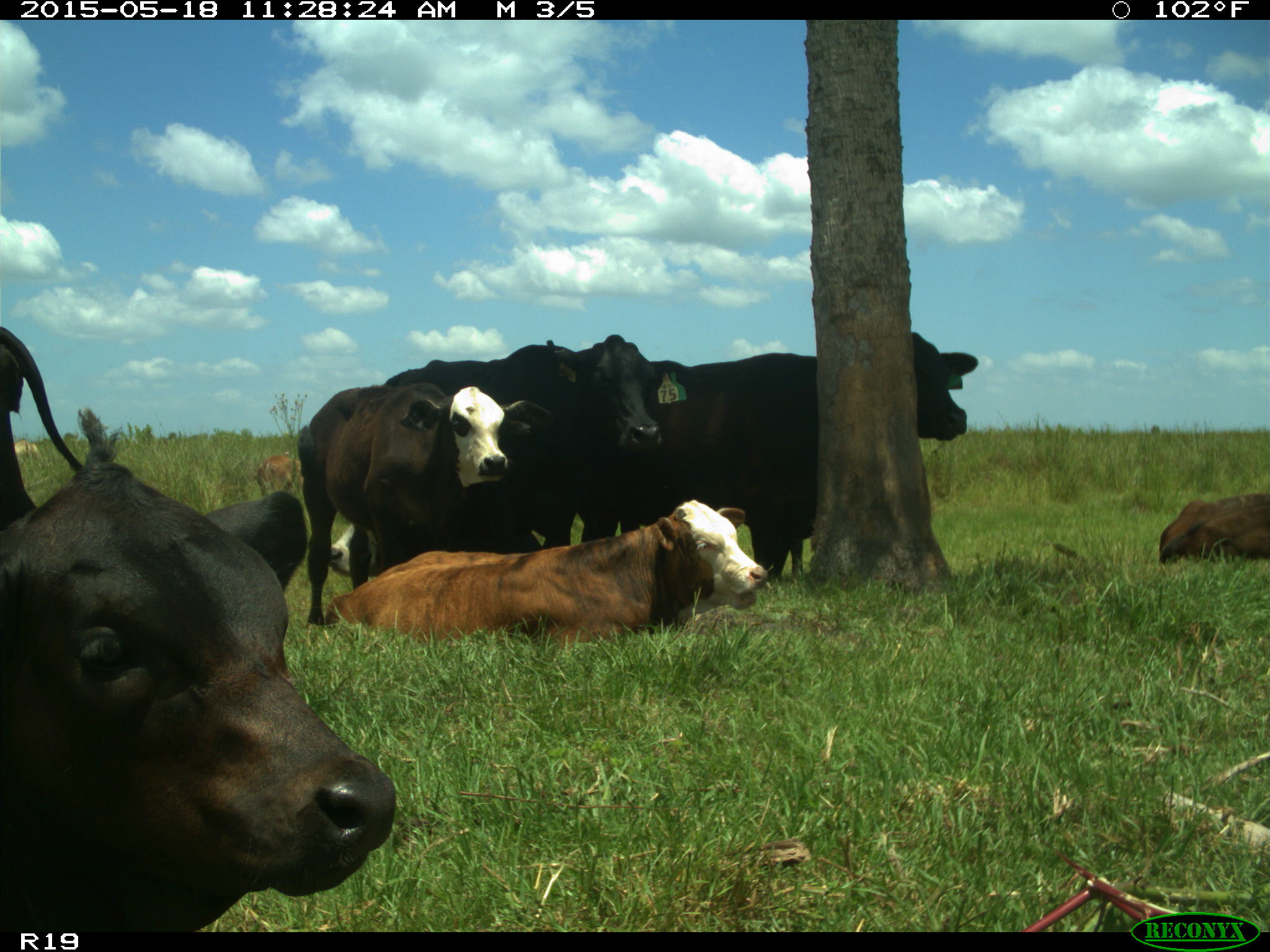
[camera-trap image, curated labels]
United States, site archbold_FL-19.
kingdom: Animalia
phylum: Chordata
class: Mammalia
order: Artiodactyla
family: Bovidae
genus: Bos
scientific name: Bos taurus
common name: domestic cow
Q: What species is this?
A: Bos taurus (domestic cow).